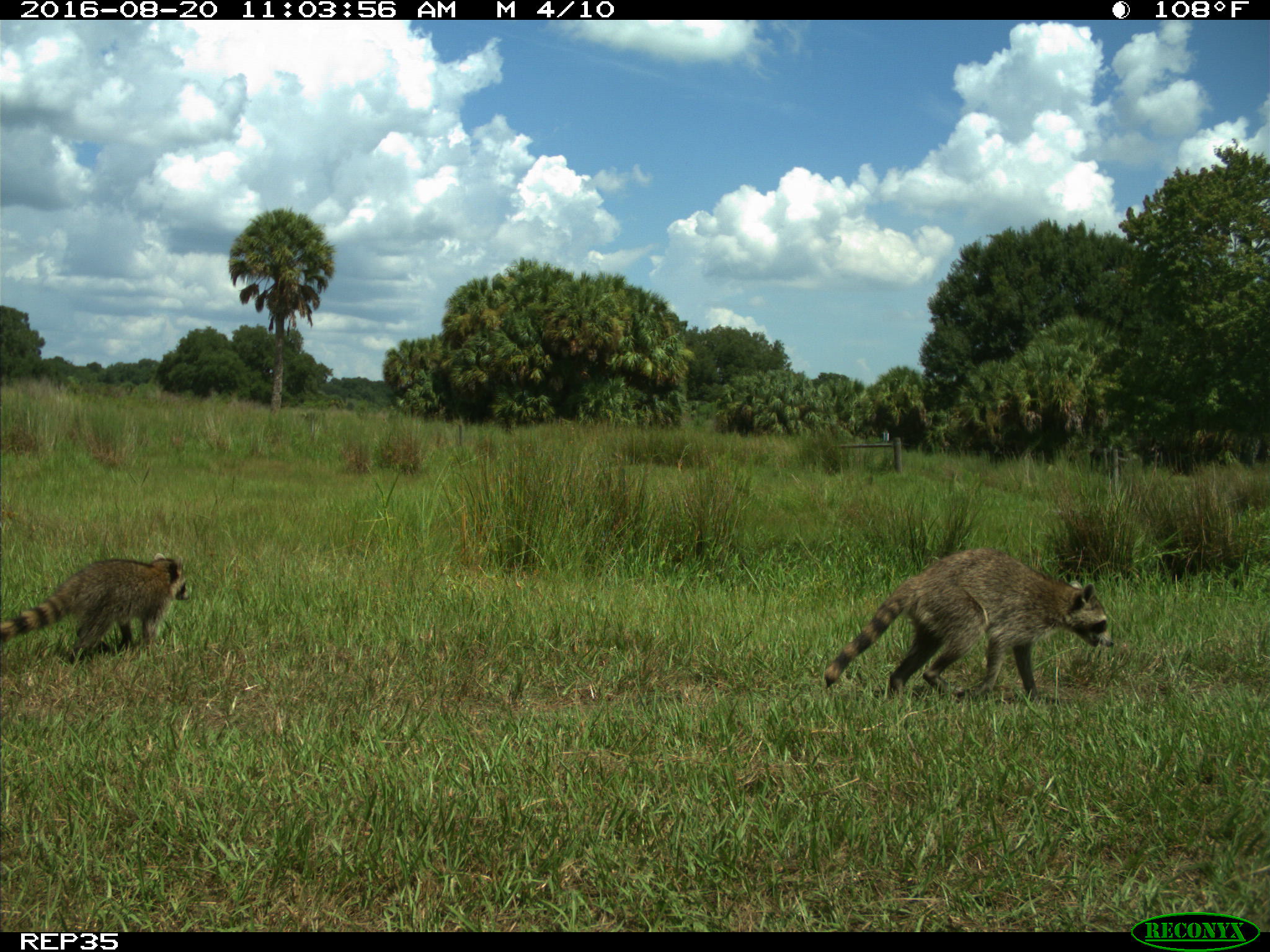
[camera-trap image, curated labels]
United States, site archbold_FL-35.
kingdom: Animalia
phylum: Chordata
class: Mammalia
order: Carnivora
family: Procyonidae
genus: Procyon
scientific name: Procyon lotor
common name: common raccoon